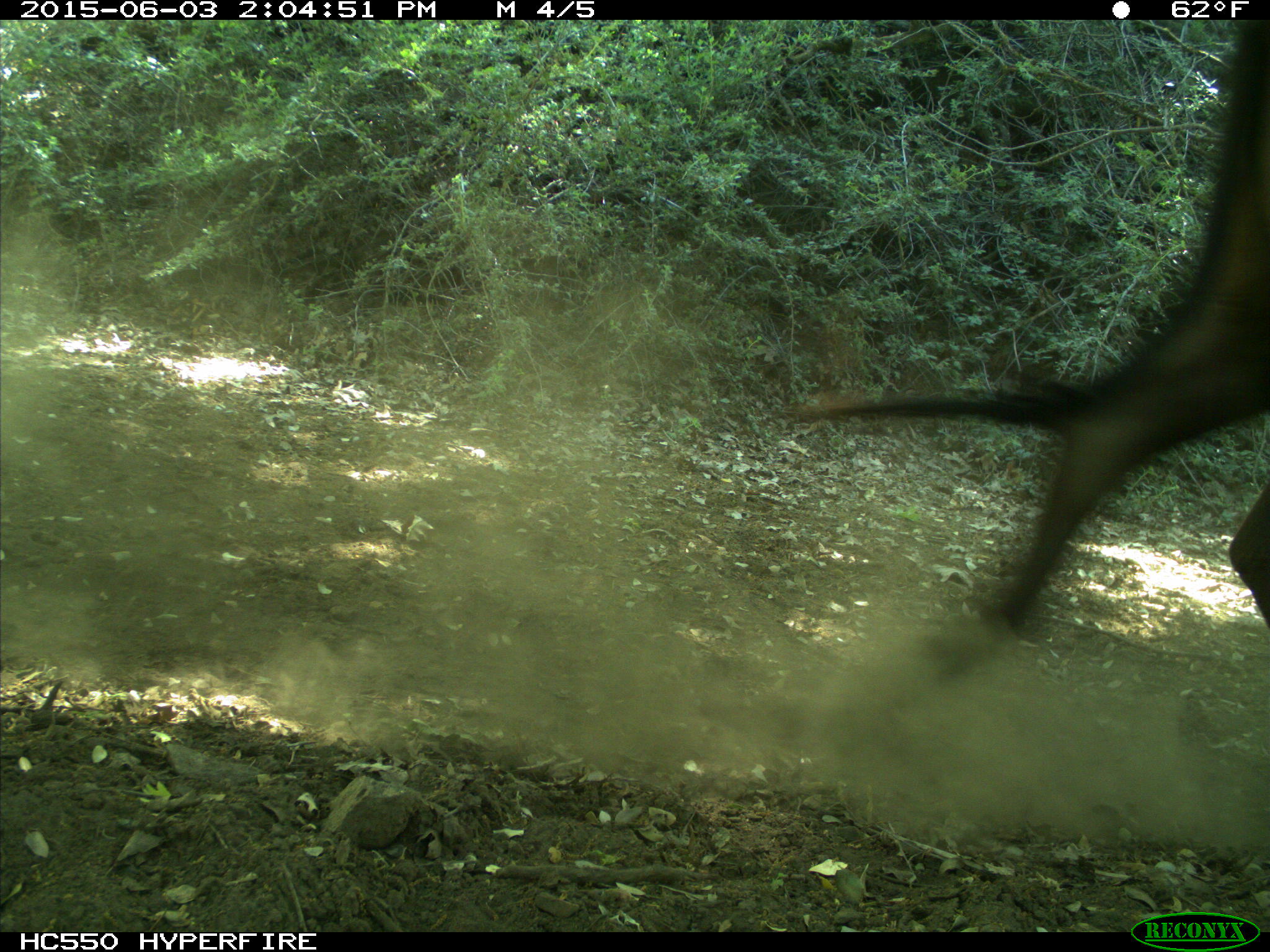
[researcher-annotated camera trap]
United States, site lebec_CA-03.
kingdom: Animalia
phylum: Chordata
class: Mammalia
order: Artiodactyla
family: Bovidae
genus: Bos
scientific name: Bos taurus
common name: domestic cow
Bos taurus (domestic cow).